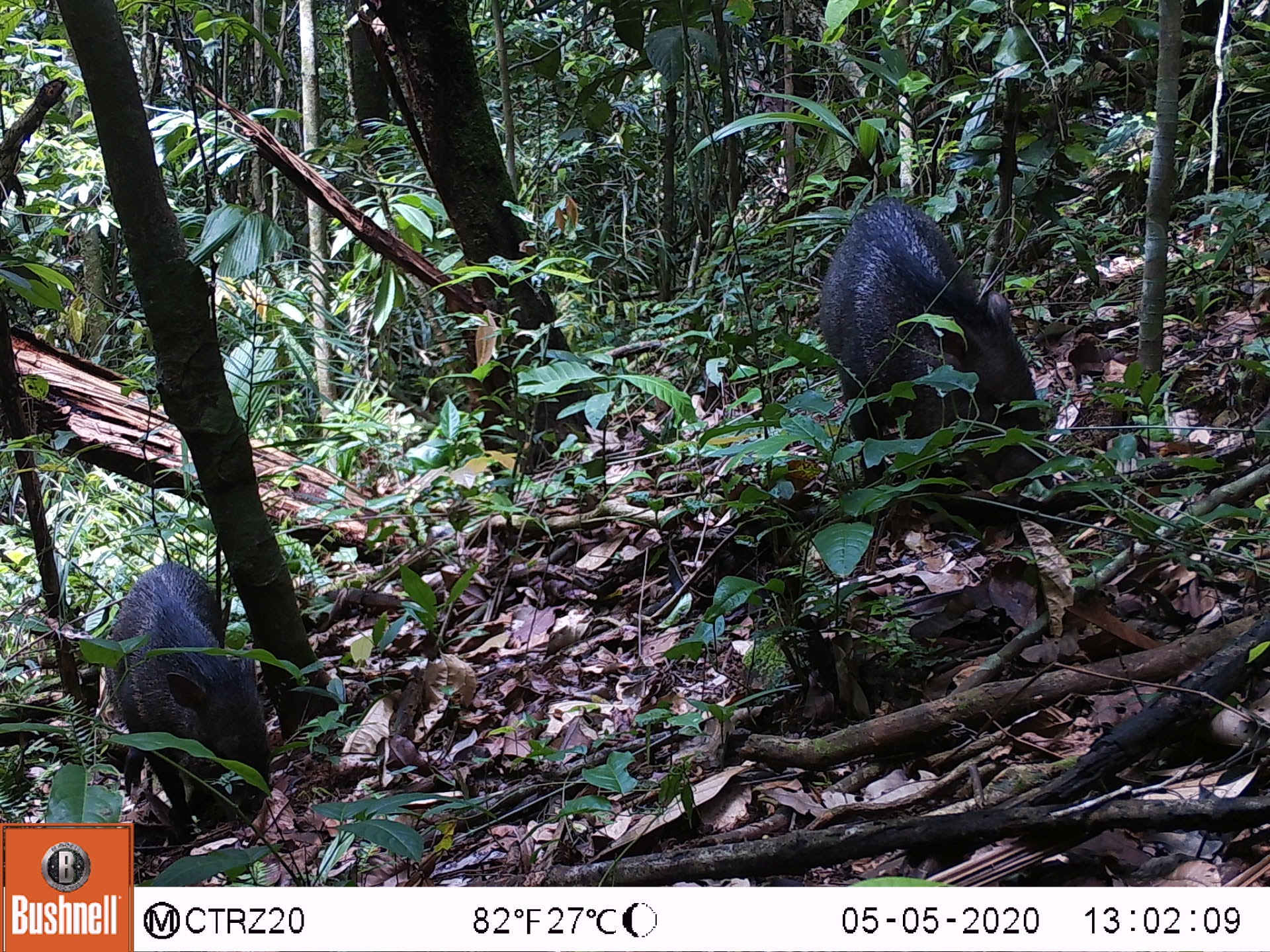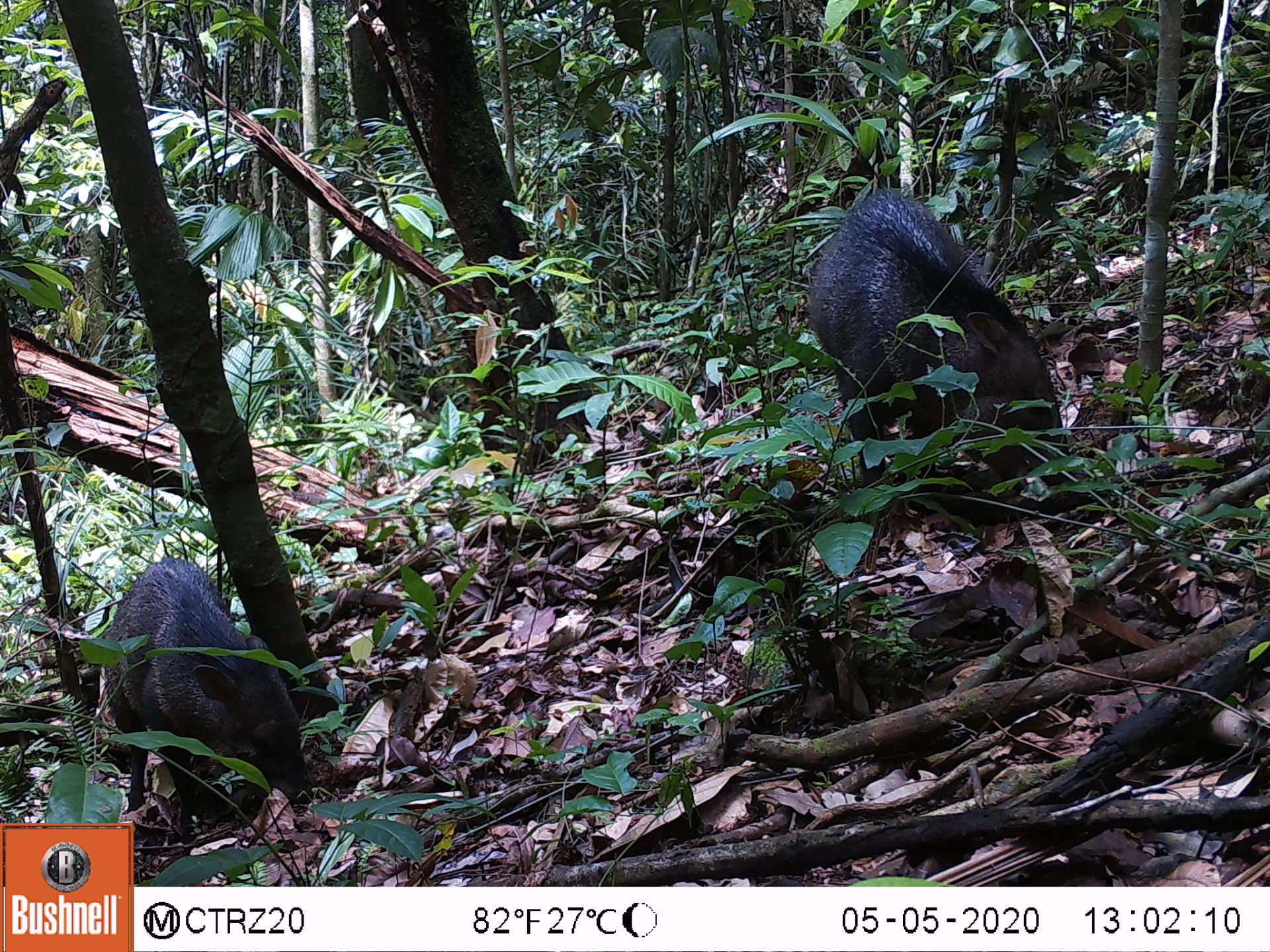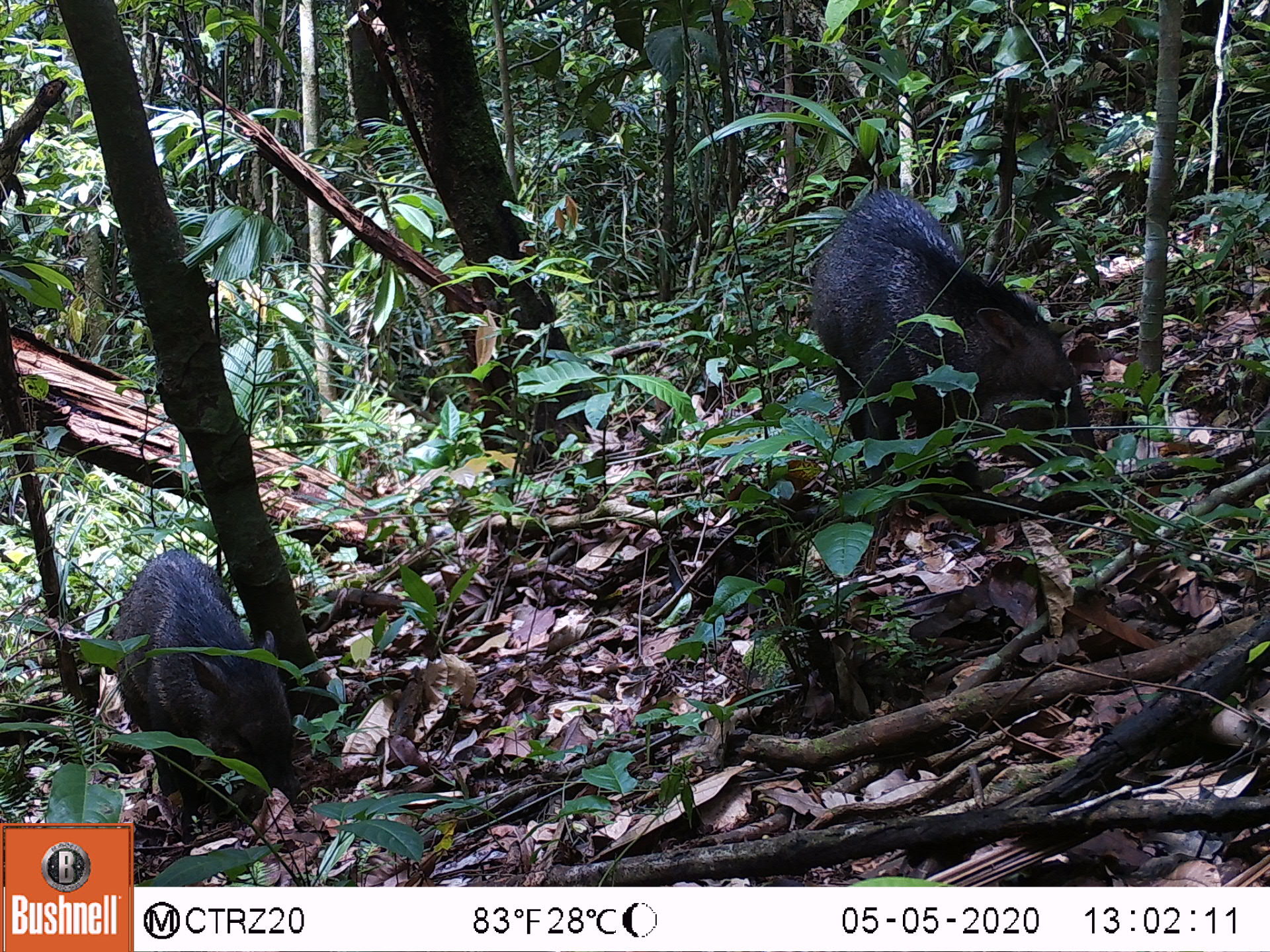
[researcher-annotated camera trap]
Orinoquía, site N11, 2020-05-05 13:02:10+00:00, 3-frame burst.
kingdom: Animalia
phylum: Chordata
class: Mammalia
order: Artiodactyla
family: Tayassuidae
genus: Pecari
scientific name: Pecari tajacu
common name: collared peccary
Collared peccary (Pecari tajacu).